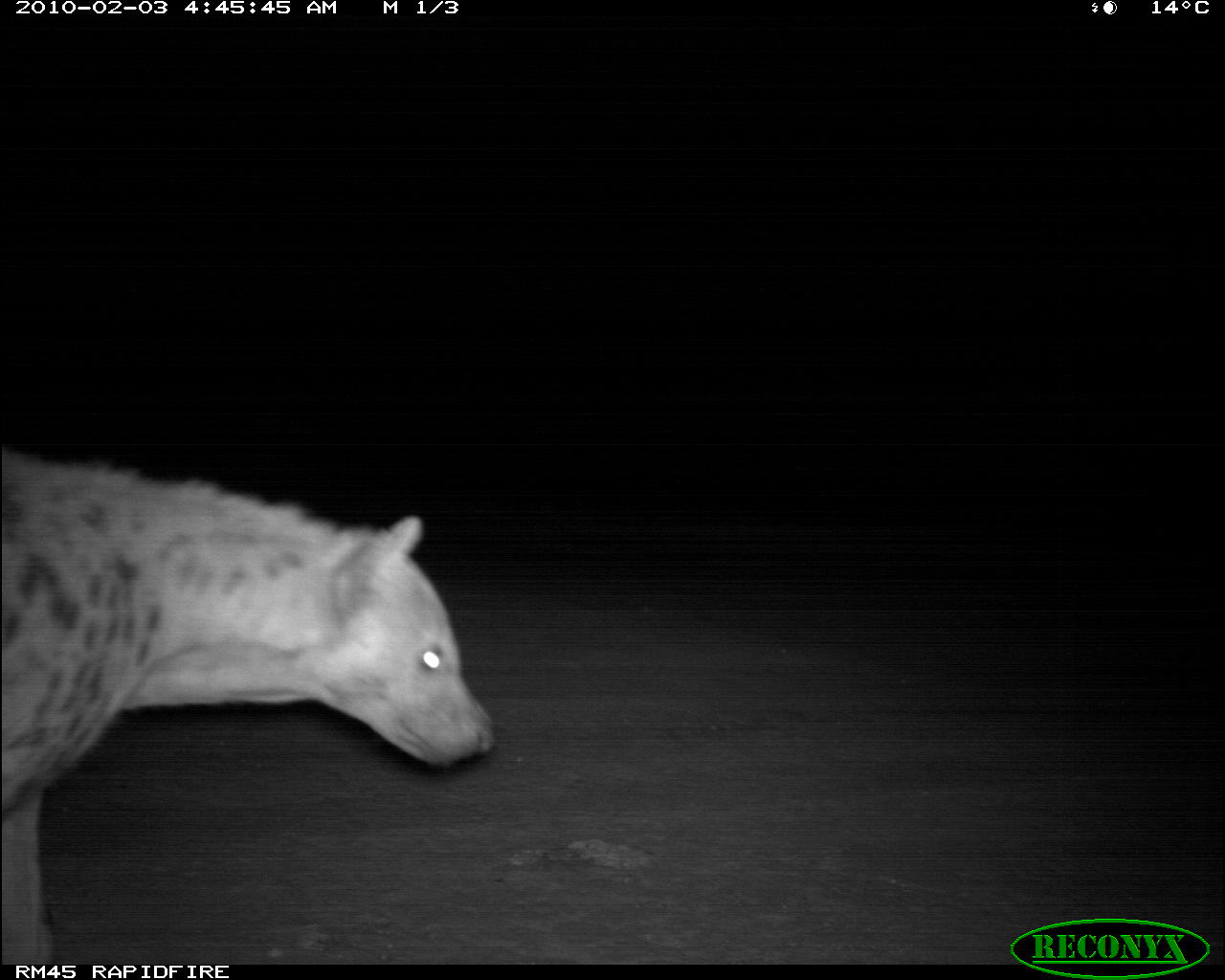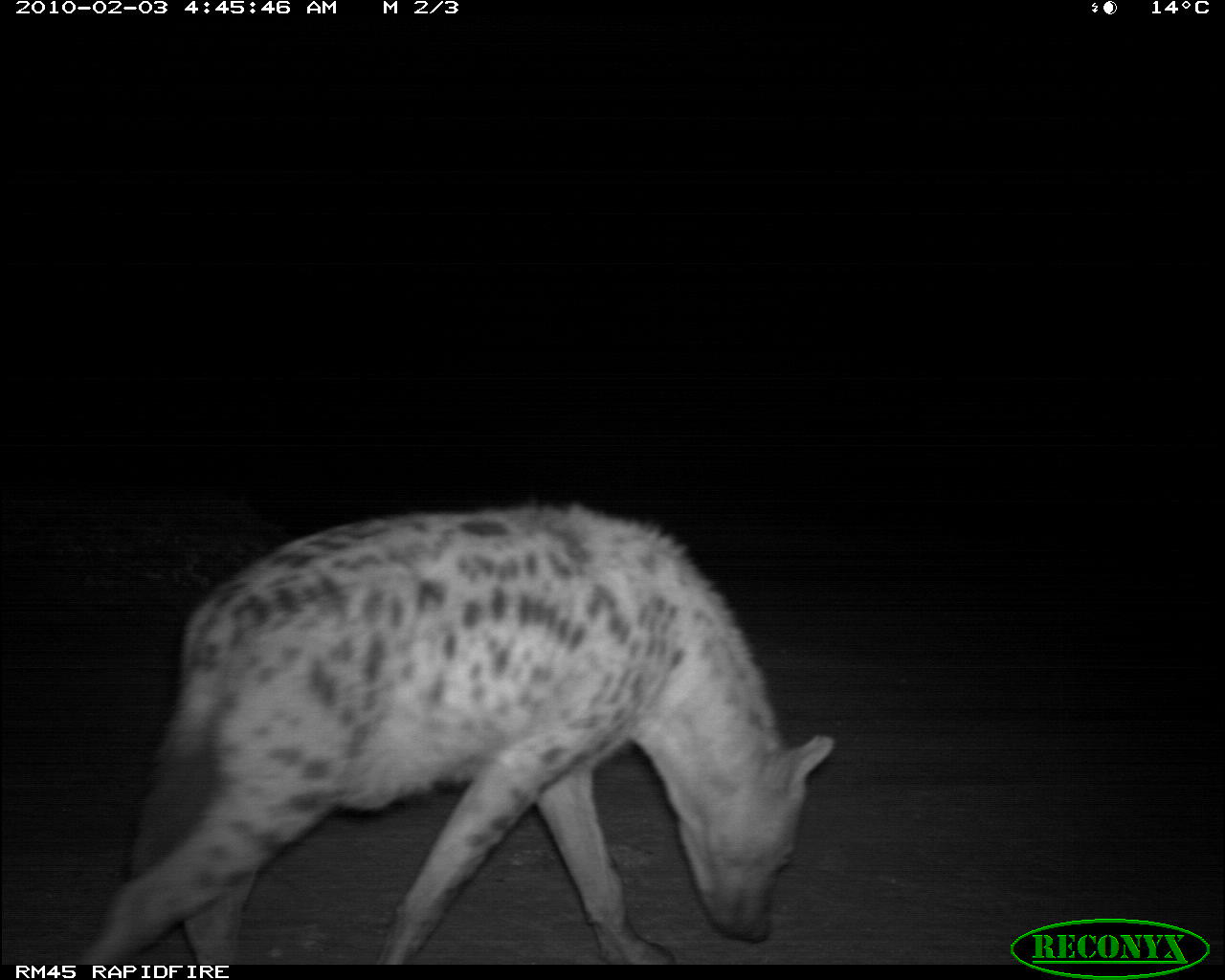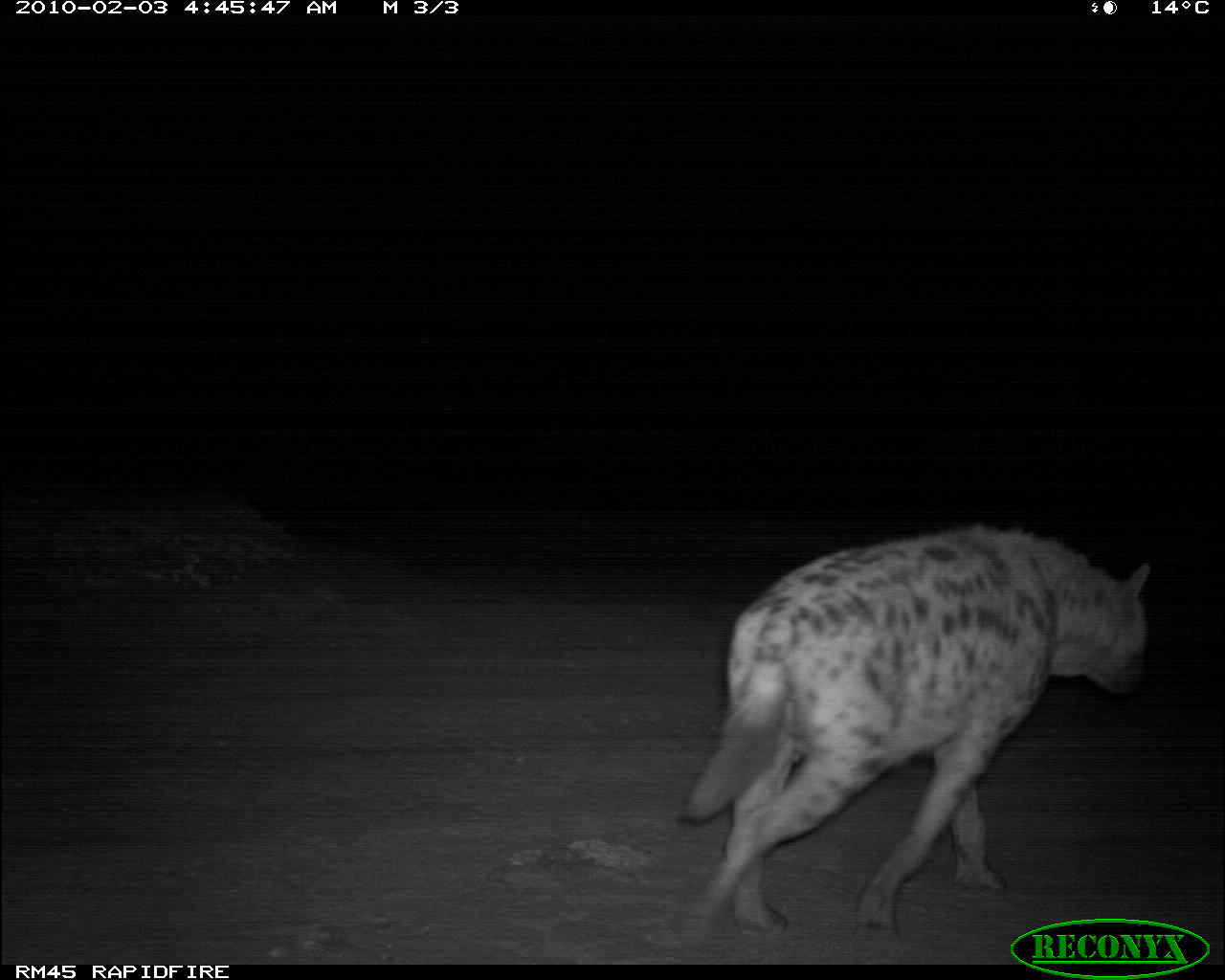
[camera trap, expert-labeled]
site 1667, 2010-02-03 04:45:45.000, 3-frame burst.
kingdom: Animalia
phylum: Chordata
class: Mammalia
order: Carnivora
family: Hyaenidae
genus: Crocuta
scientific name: Crocuta crocuta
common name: spotted hyena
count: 1